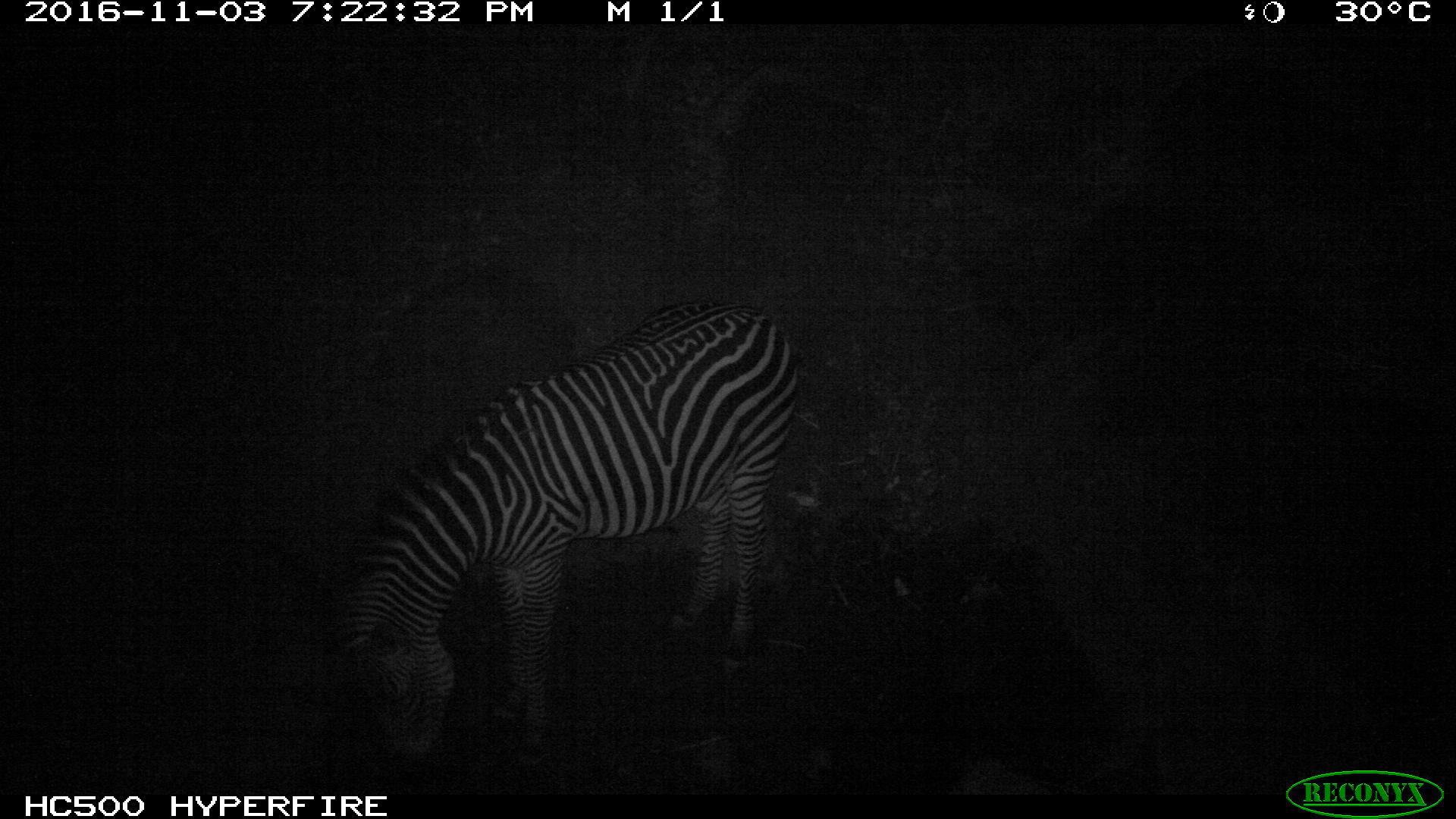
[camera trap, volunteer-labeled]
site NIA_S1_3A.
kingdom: Animalia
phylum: Chordata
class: Mammalia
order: Perissodactyla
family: Equidae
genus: Equus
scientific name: Equus quagga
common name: plains zebra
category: zebraplains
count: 1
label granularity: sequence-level